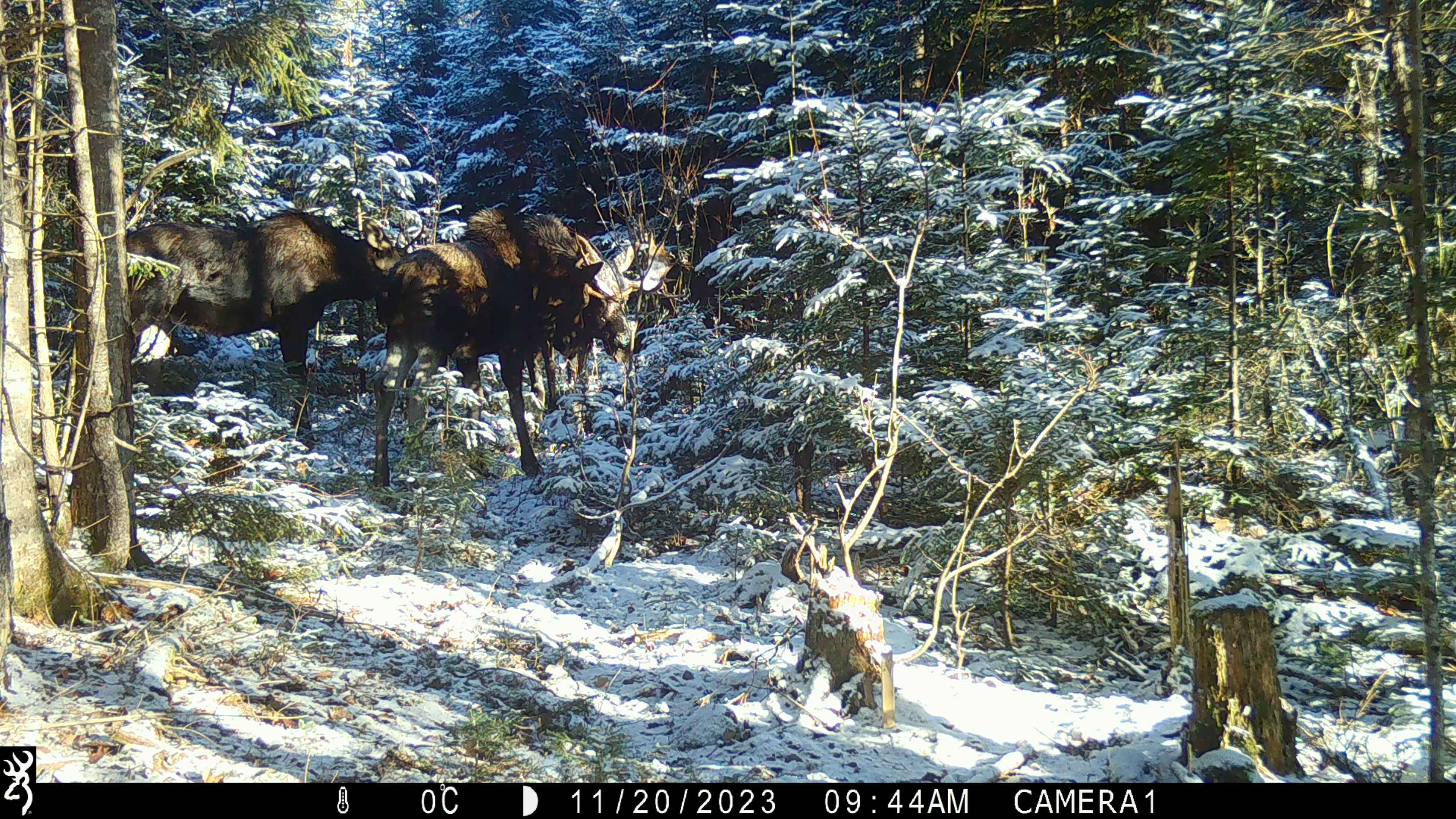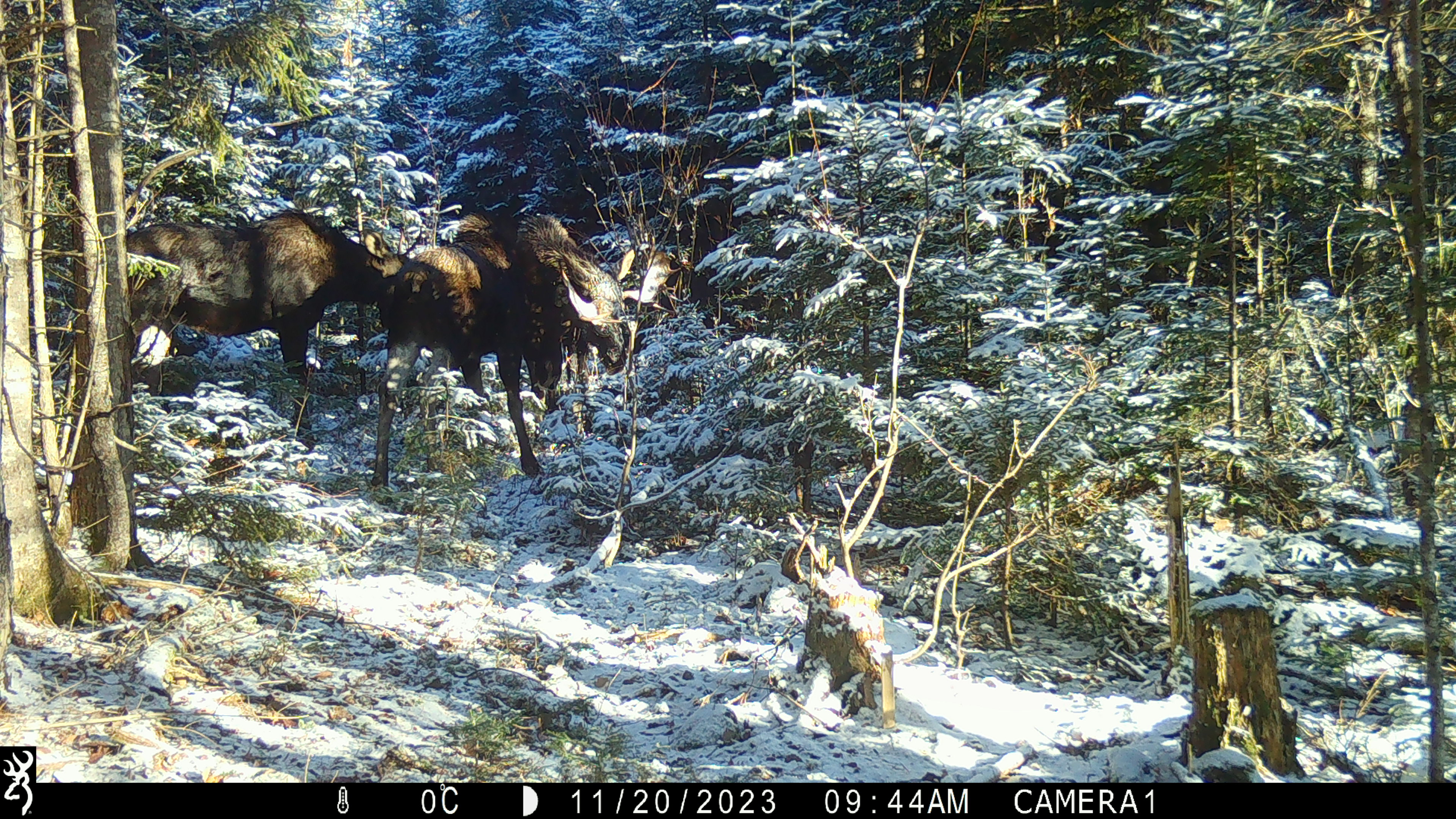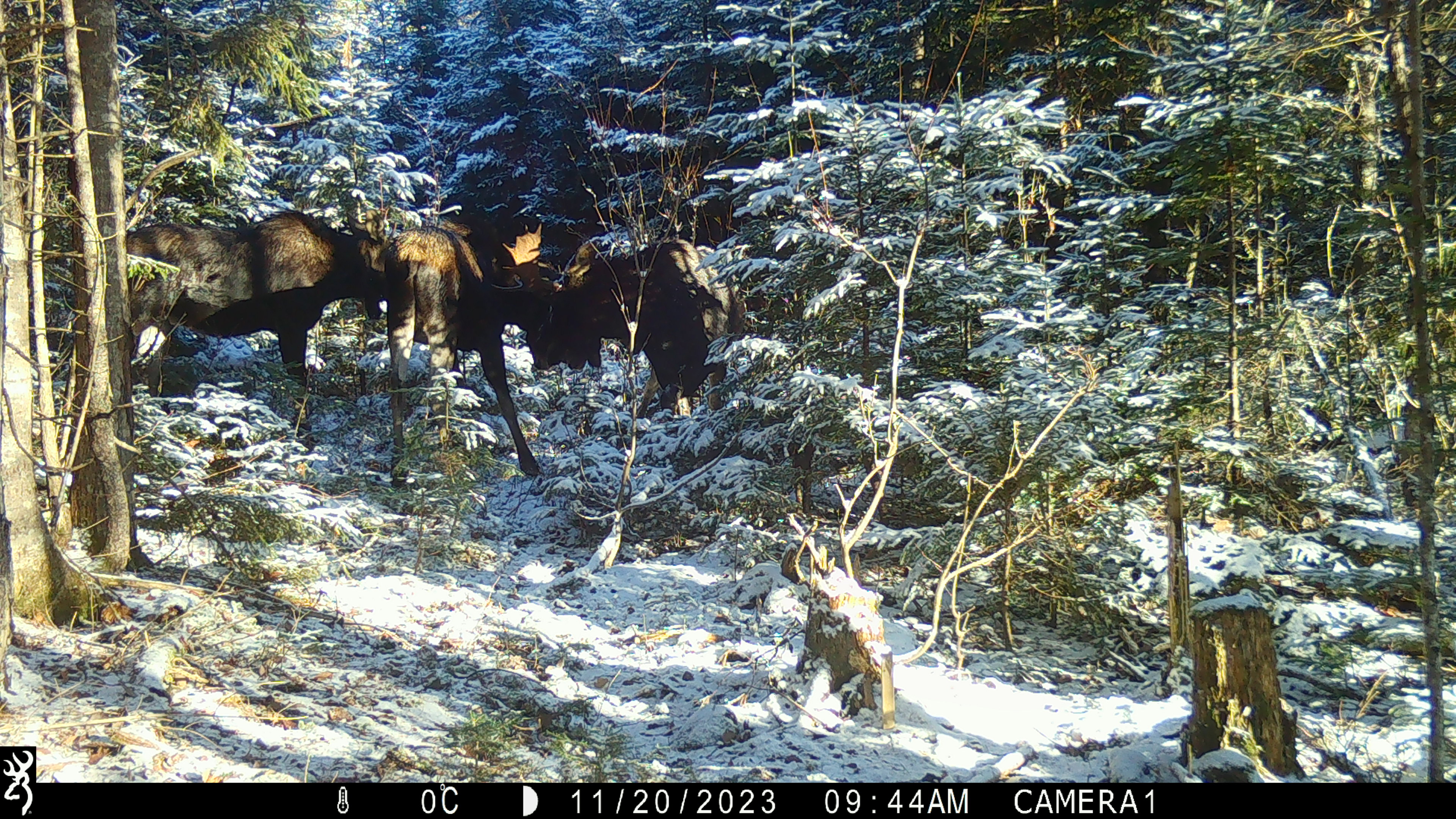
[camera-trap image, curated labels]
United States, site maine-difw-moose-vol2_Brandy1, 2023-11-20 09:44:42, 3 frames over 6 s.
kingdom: Animalia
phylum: Chordata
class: Mammalia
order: Artiodactyla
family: Cervidae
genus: Alces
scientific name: Alces alces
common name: moose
Moose (Alces alces).